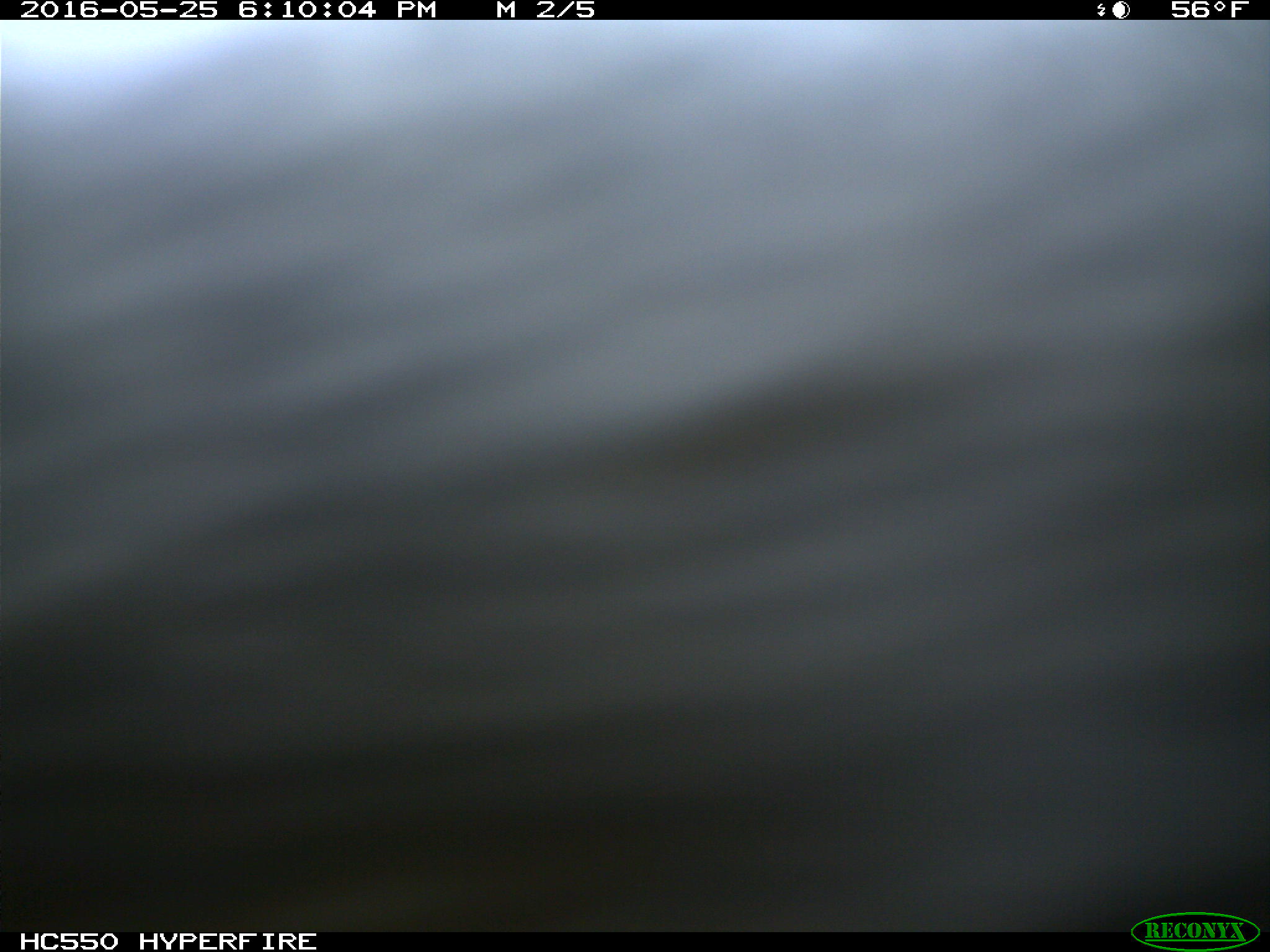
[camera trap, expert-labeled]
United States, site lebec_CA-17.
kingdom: Animalia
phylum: Chordata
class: Mammalia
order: Artiodactyla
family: Bovidae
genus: Bos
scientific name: Bos taurus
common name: domestic cow